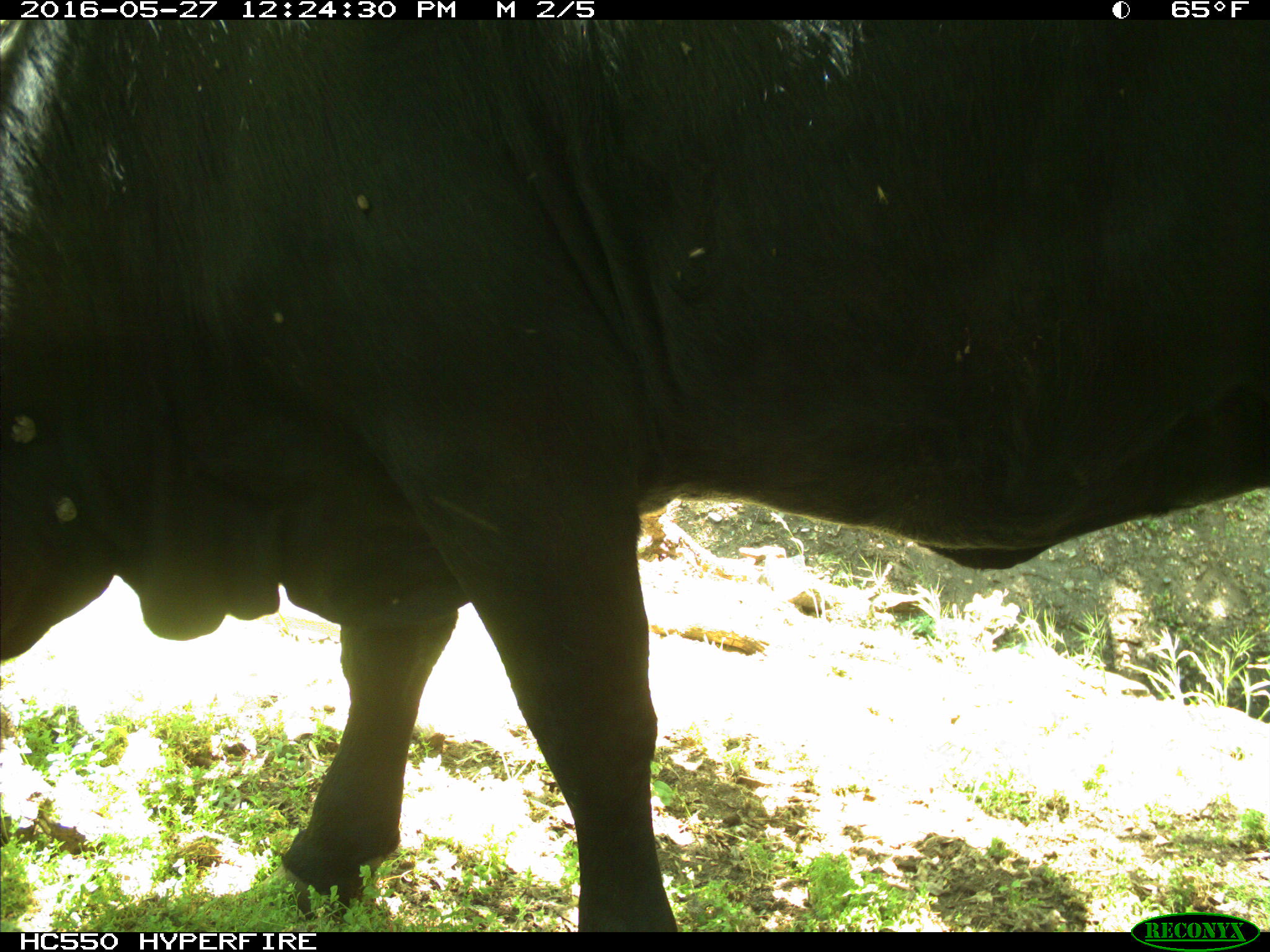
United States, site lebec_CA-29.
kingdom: Animalia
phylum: Chordata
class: Mammalia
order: Artiodactyla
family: Bovidae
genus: Bos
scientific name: Bos taurus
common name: domestic cow